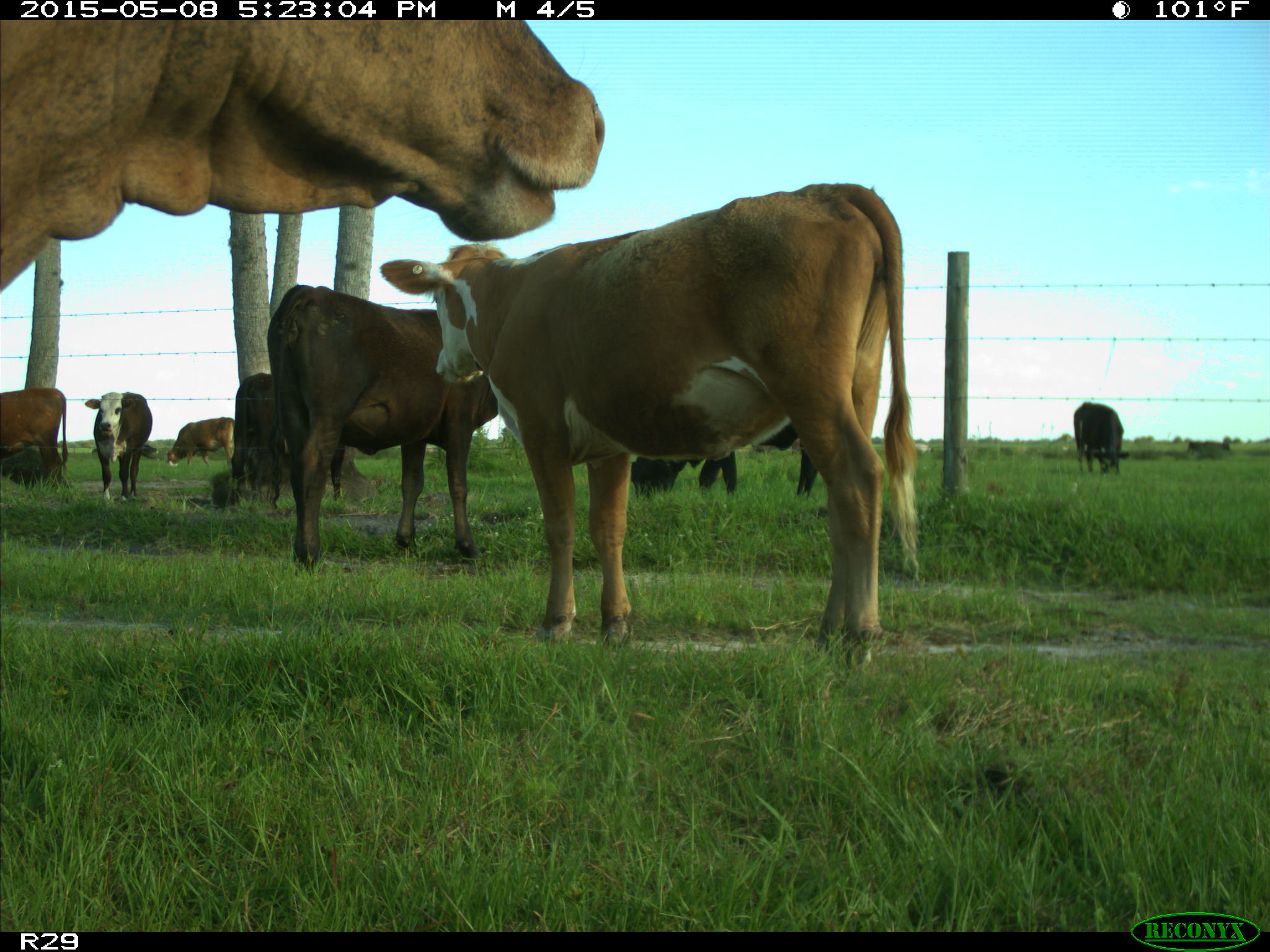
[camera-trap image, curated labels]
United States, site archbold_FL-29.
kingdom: Animalia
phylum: Chordata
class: Mammalia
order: Artiodactyla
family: Bovidae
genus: Bos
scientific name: Bos taurus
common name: domestic cow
Bos taurus (domestic cow).